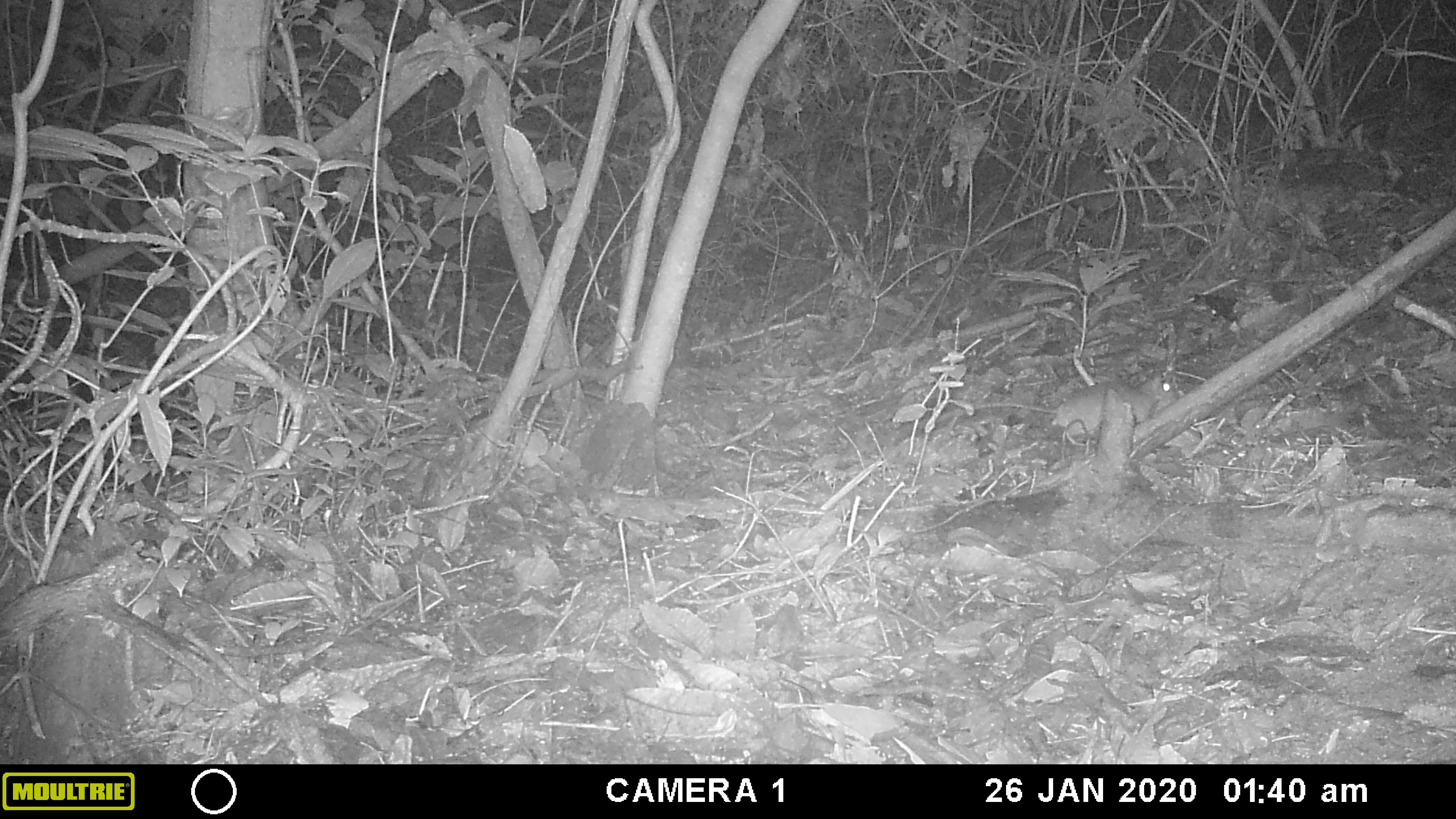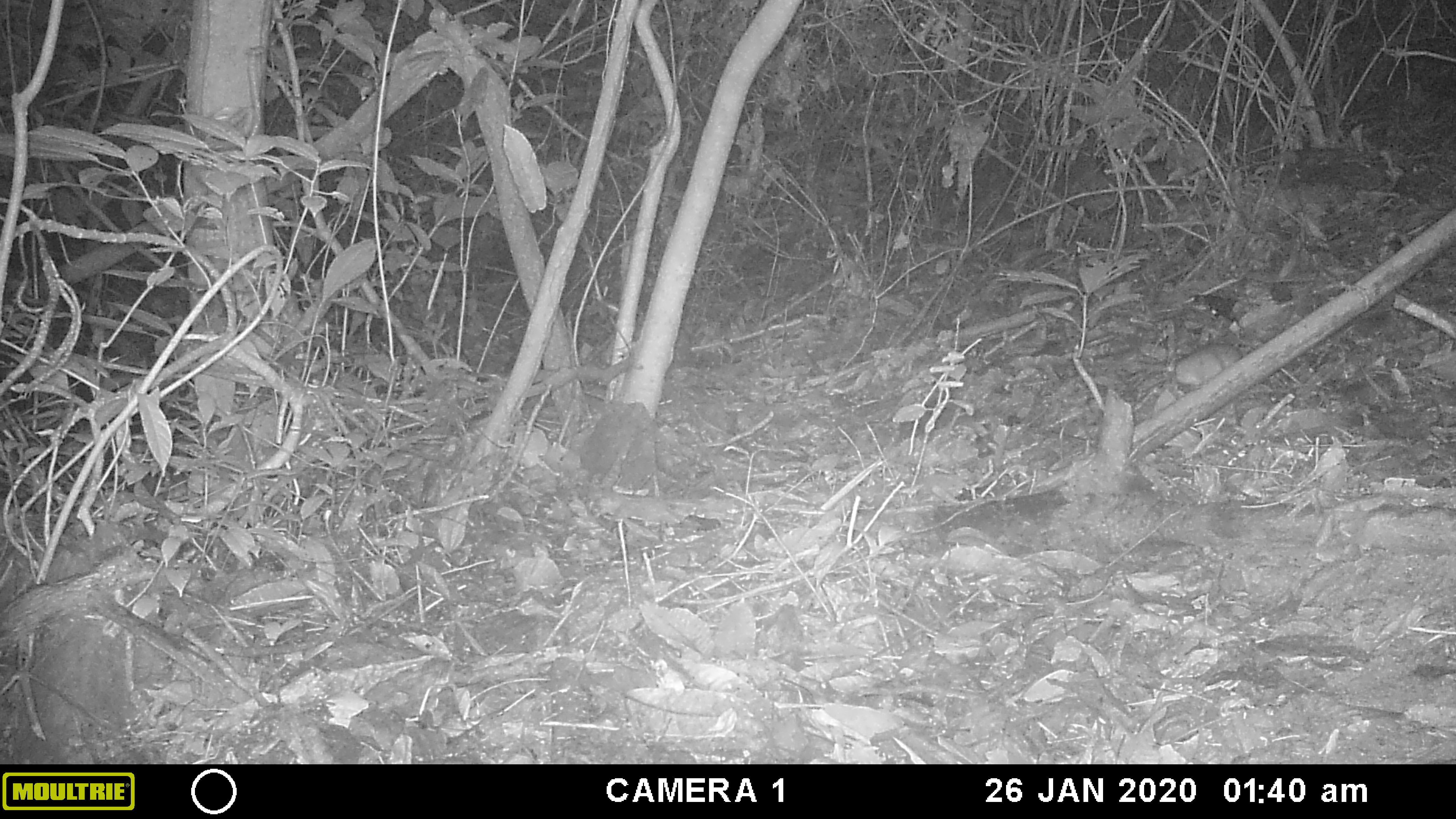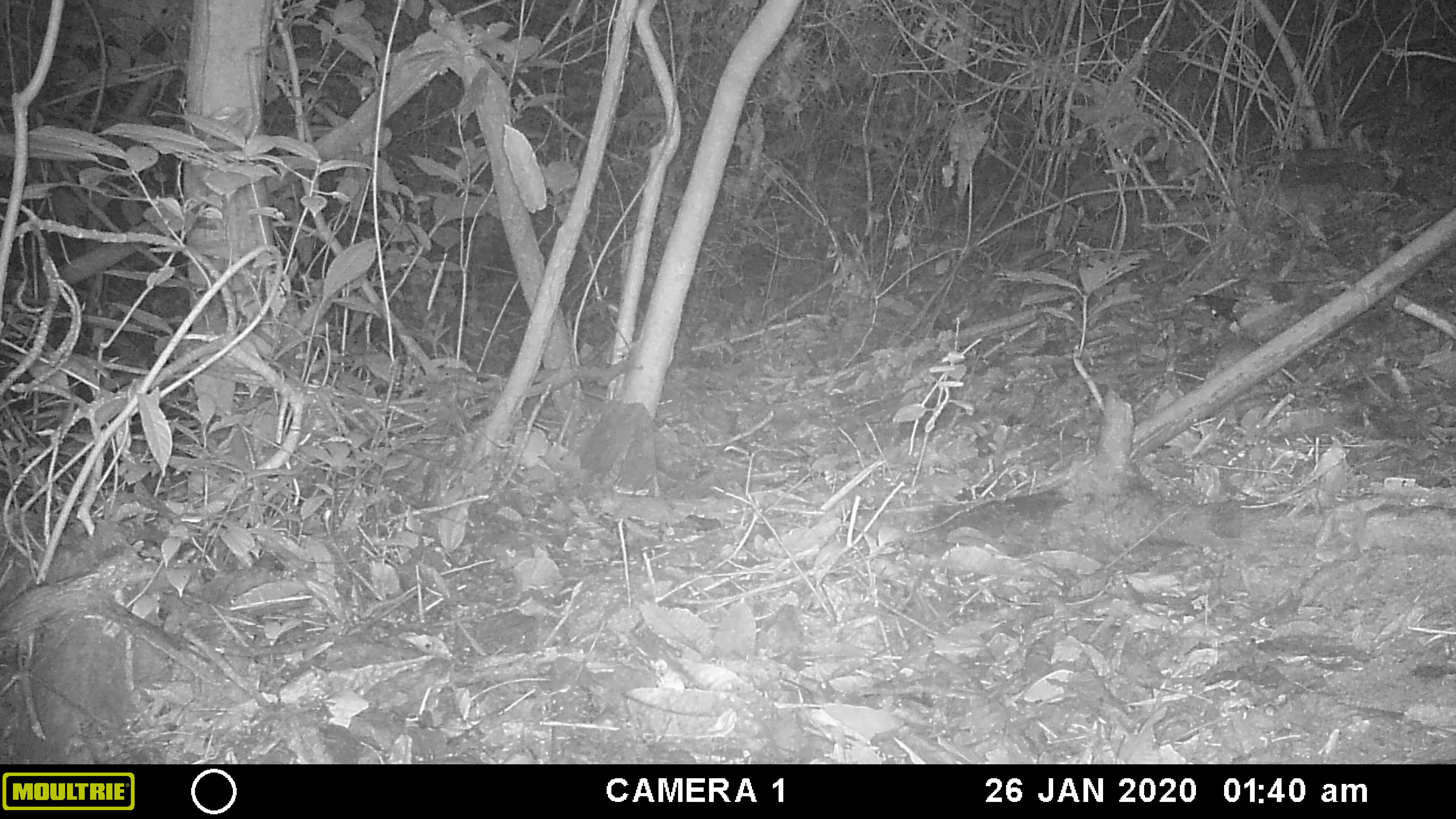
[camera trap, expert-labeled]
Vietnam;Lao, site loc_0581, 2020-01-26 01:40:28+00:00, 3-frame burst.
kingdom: Animalia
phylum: Chordata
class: Mammalia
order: Rodentia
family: Muridae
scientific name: Muridae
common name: old-world mice and rats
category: unidentified murid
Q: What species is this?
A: Unidentified murid (old-world mice and rats) (Muridae).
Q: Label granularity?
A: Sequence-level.